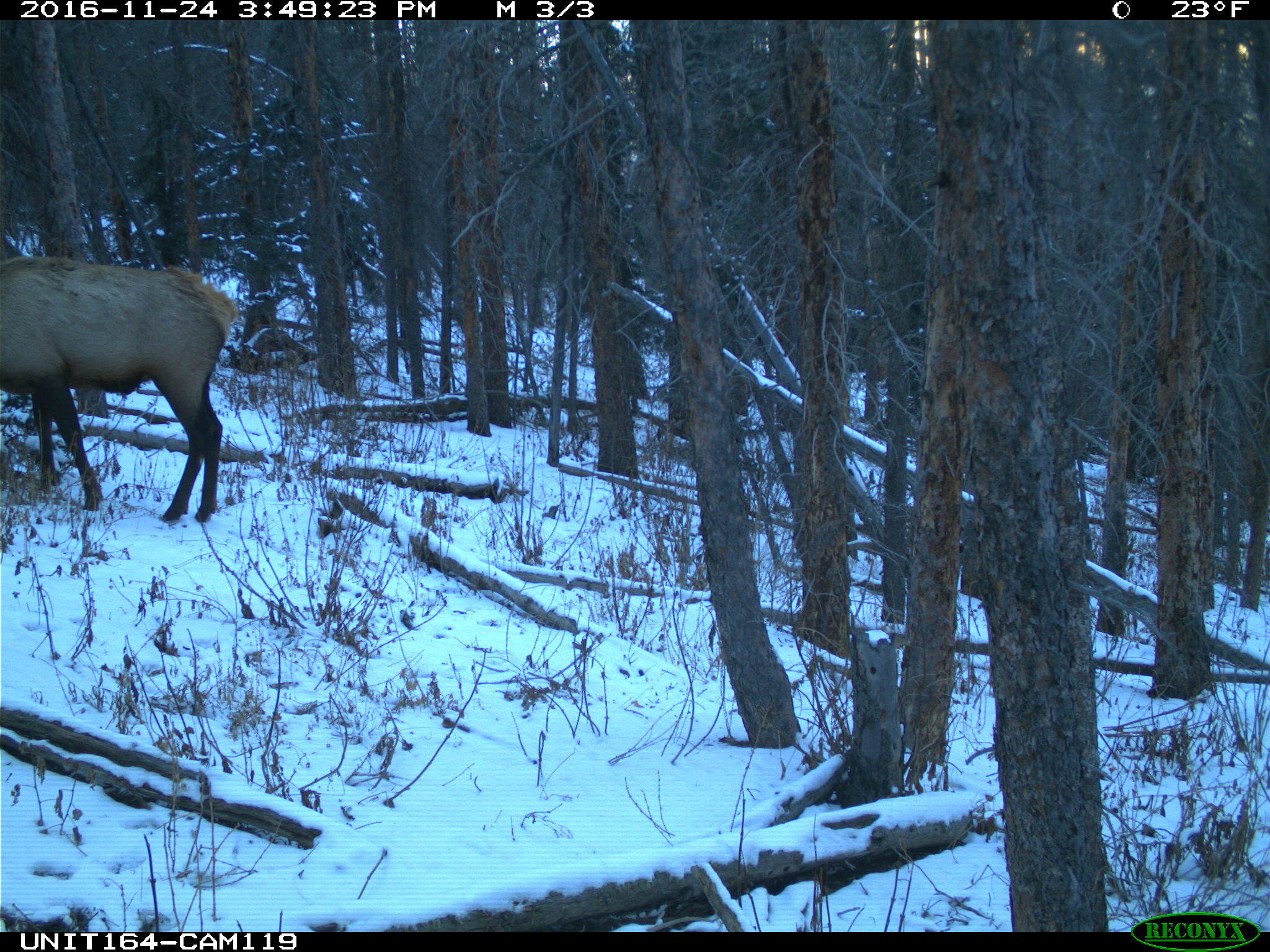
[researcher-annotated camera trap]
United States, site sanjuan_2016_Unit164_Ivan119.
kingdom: Animalia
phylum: Chordata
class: Mammalia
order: Artiodactyla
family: Cervidae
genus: Cervus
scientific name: Cervus elaphus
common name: red deer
Cervus elaphus (red deer).